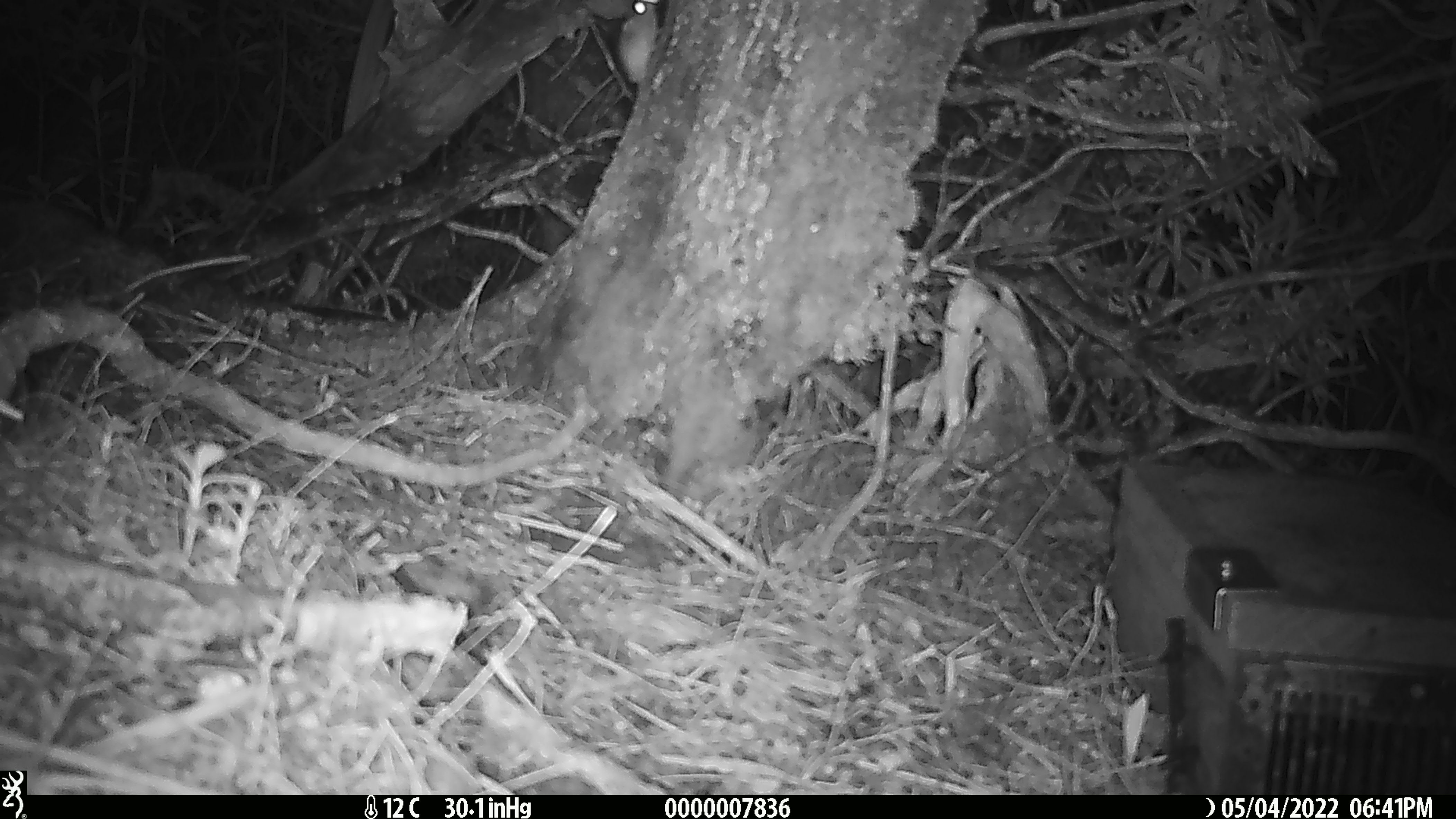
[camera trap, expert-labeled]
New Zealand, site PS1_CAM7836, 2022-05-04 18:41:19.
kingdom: Animalia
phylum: Chordata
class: Mammalia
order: Rodentia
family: Muridae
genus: Mus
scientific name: Mus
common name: mouse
Mouse (Mus).